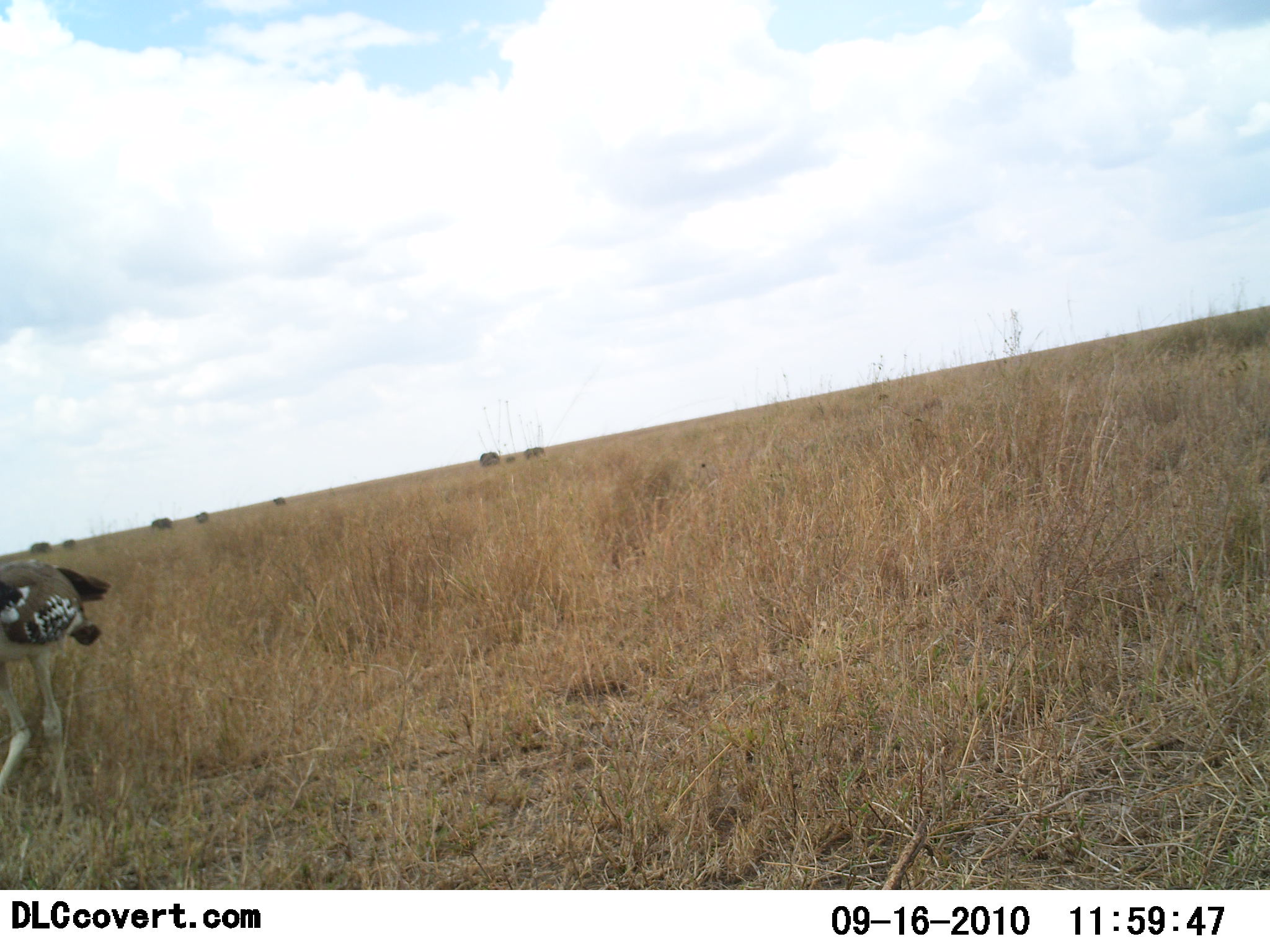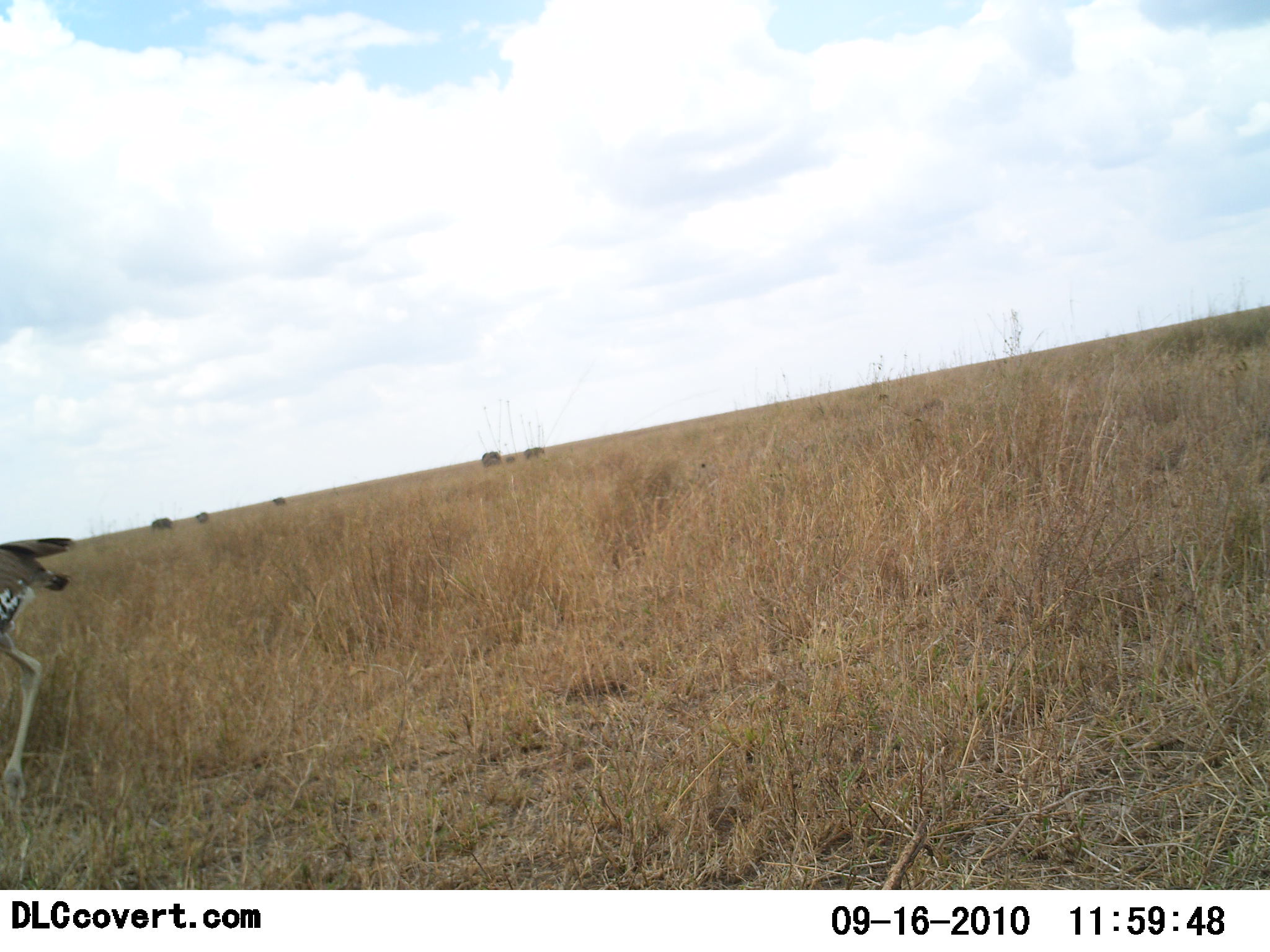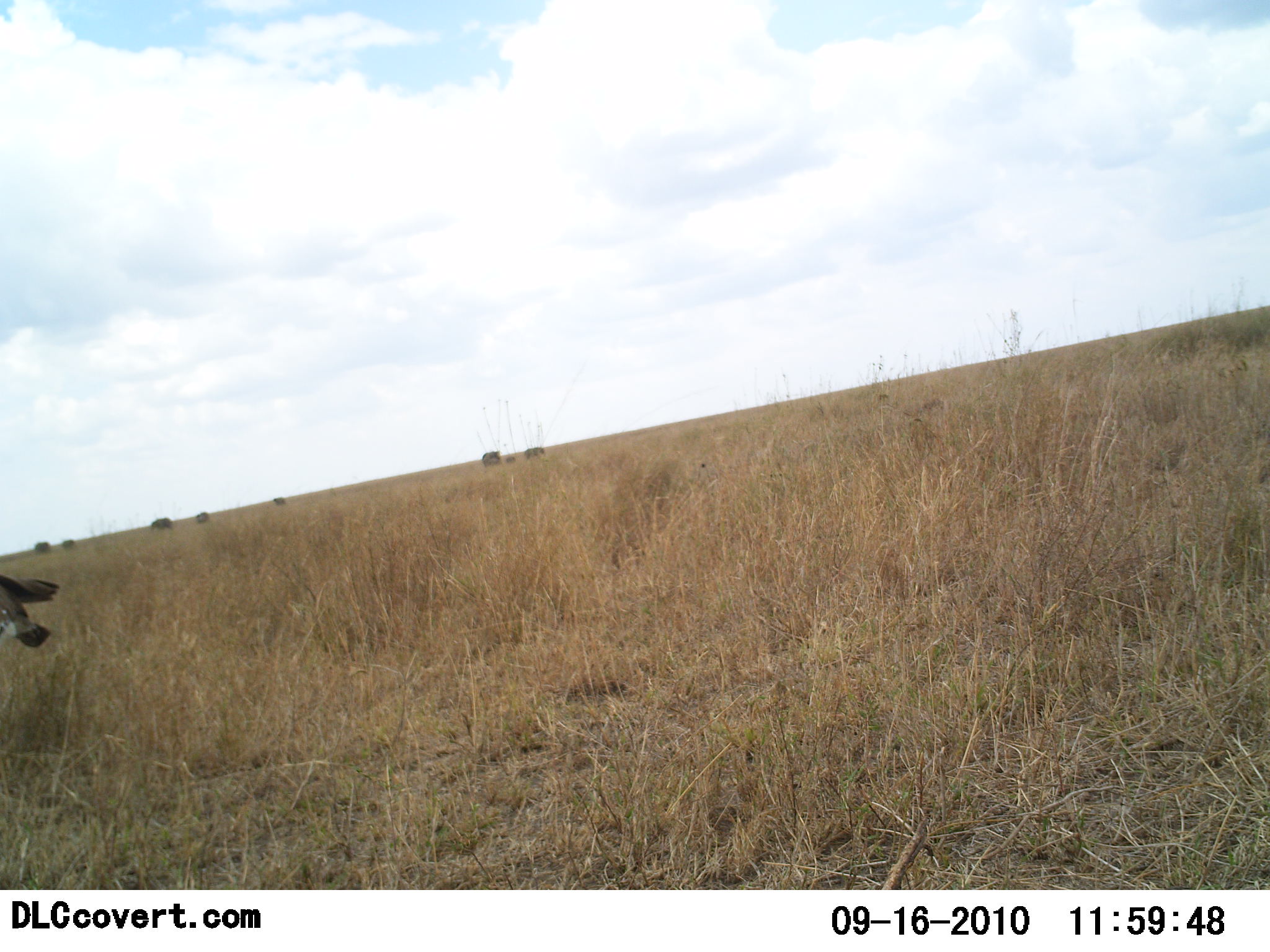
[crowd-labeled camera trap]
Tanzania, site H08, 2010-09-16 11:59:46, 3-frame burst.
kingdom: Animalia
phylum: Chordata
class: Aves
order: Otidiformes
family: Otididae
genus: Ardeotis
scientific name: Ardeotis kori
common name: kori bustard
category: koribustard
Koribustard (kori bustard) (Ardeotis kori), count 1. Behavior (volunteer vote fractions): standing 19%, resting 0%, moving 88%, interacting 6%. Young present (vote fraction): 0%. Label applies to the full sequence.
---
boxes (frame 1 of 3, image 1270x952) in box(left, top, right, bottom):
animal: box(0, 560, 112, 839); box(479, 451, 500, 466); box(524, 446, 546, 460); box(150, 518, 174, 530); box(30, 544, 53, 555); box(195, 511, 210, 524); box(62, 538, 77, 548); box(272, 496, 287, 506); box(483, 459, 500, 467)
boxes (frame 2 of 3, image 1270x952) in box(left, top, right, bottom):
animal: box(0, 538, 75, 889); box(522, 446, 546, 460); box(152, 517, 174, 530); box(481, 451, 502, 464); box(195, 511, 210, 523); box(481, 458, 499, 468); box(272, 497, 287, 506); box(505, 456, 515, 464)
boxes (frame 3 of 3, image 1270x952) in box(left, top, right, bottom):
animal: box(0, 574, 60, 648); box(151, 517, 174, 532); box(482, 450, 502, 467); box(525, 447, 545, 460); box(33, 540, 51, 554); box(196, 510, 210, 525); box(484, 454, 501, 466); box(273, 495, 287, 506); box(62, 539, 75, 549)